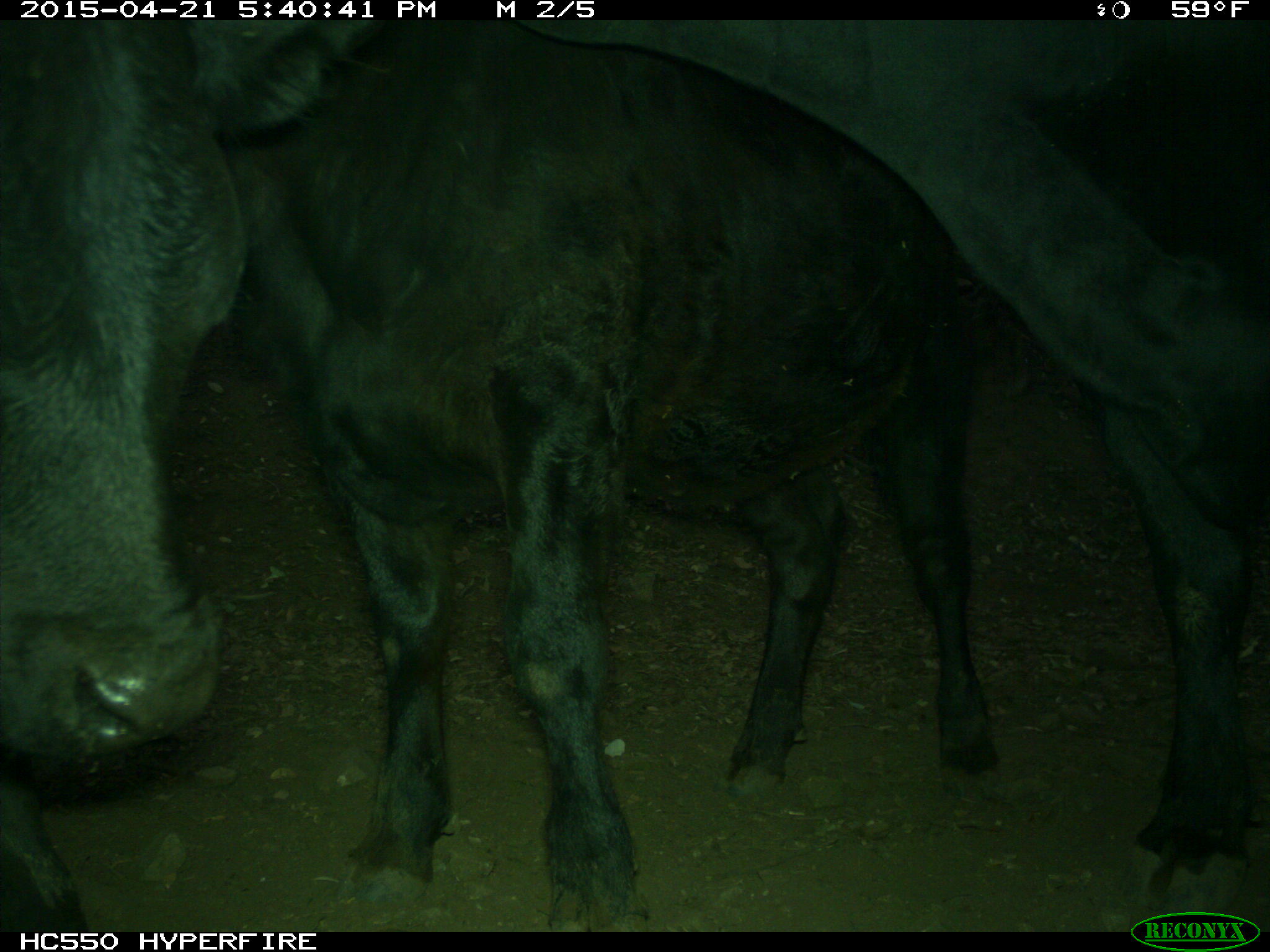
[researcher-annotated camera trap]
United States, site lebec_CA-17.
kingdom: Animalia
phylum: Chordata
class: Mammalia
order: Artiodactyla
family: Bovidae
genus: Bos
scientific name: Bos taurus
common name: domestic cow